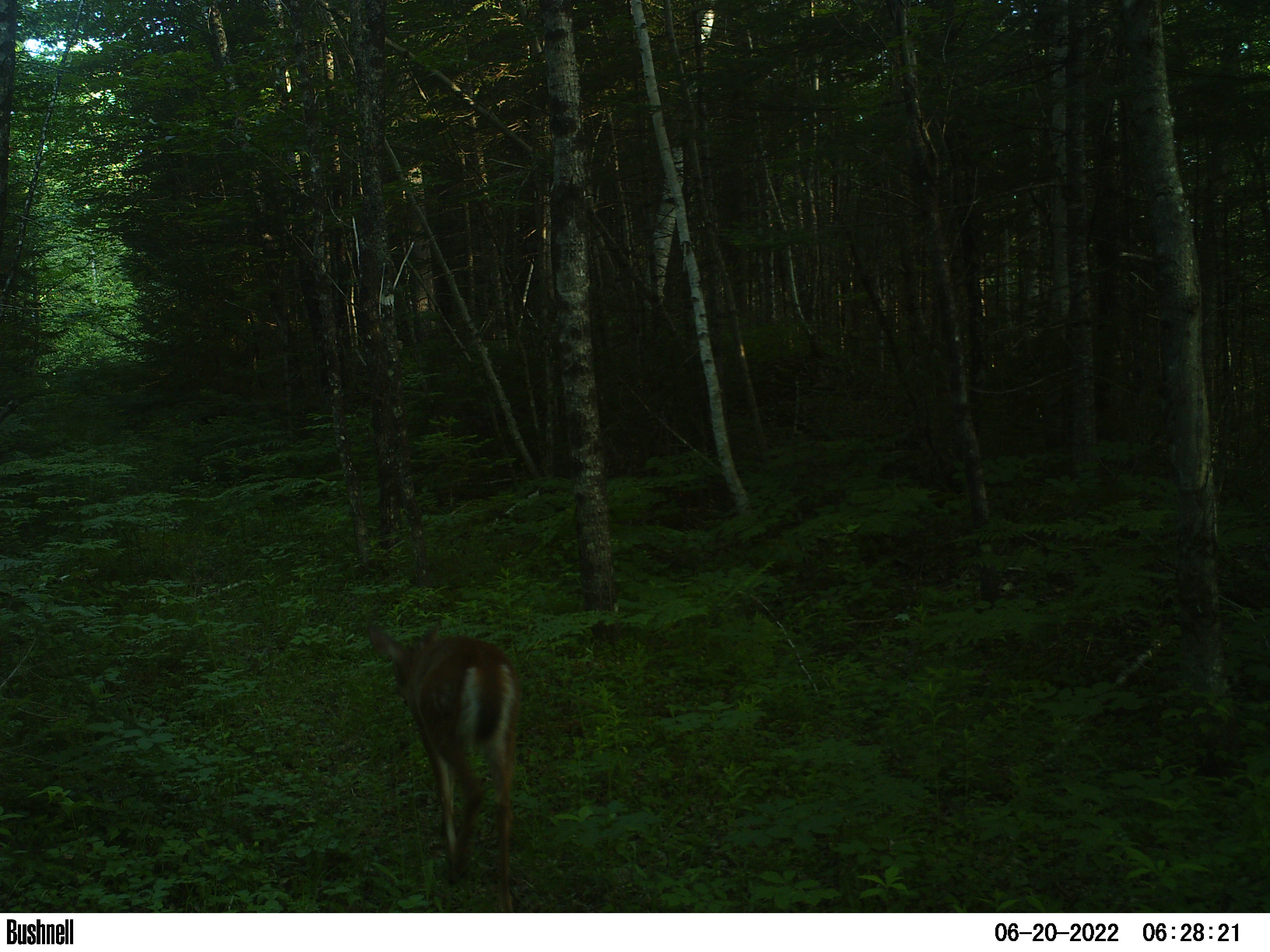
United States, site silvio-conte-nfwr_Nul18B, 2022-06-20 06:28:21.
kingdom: Animalia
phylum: Chordata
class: Mammalia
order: Artiodactyla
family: Cervidae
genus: Odocoileus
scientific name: Odocoileus virginianus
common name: white-tailed deer